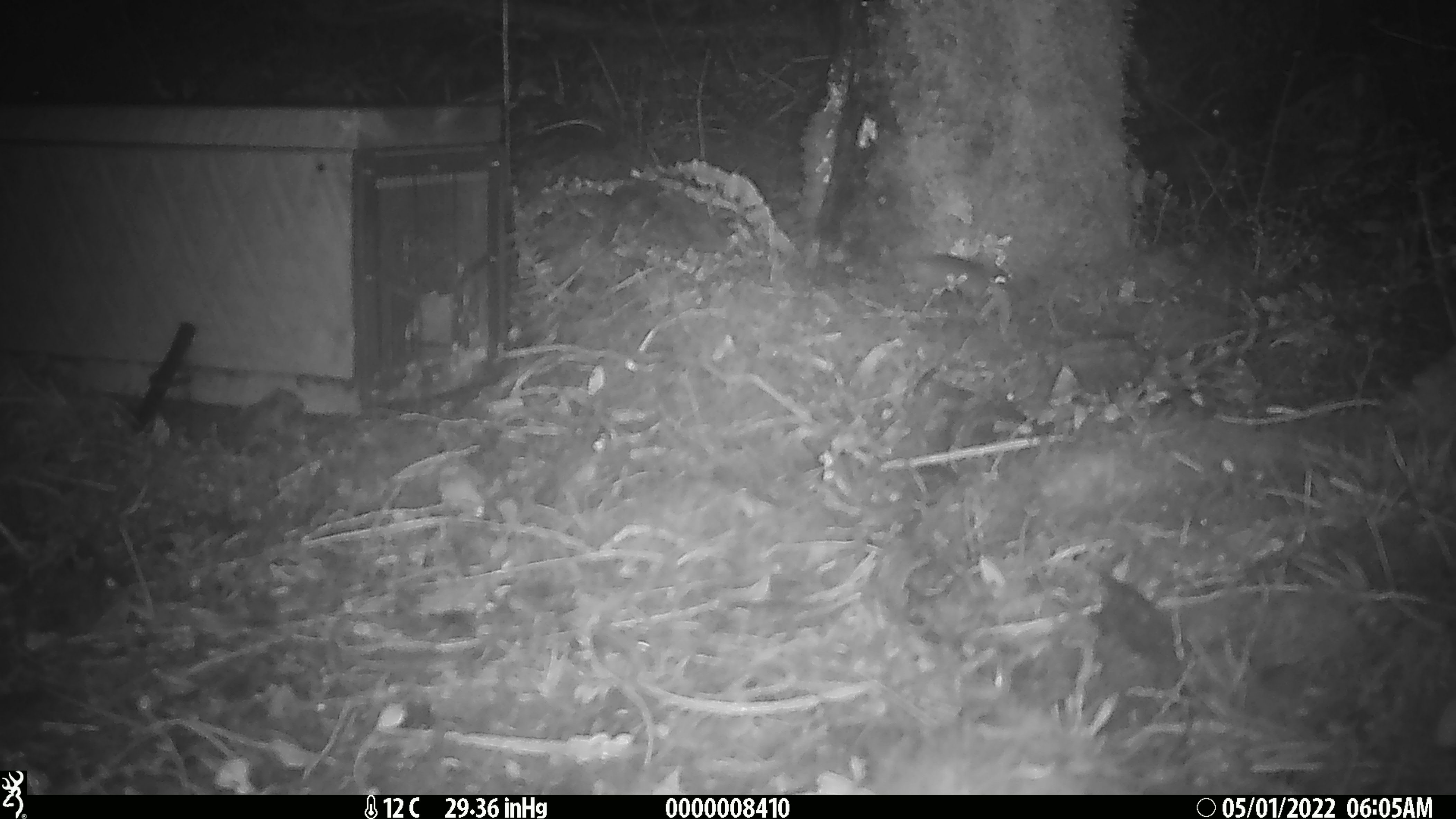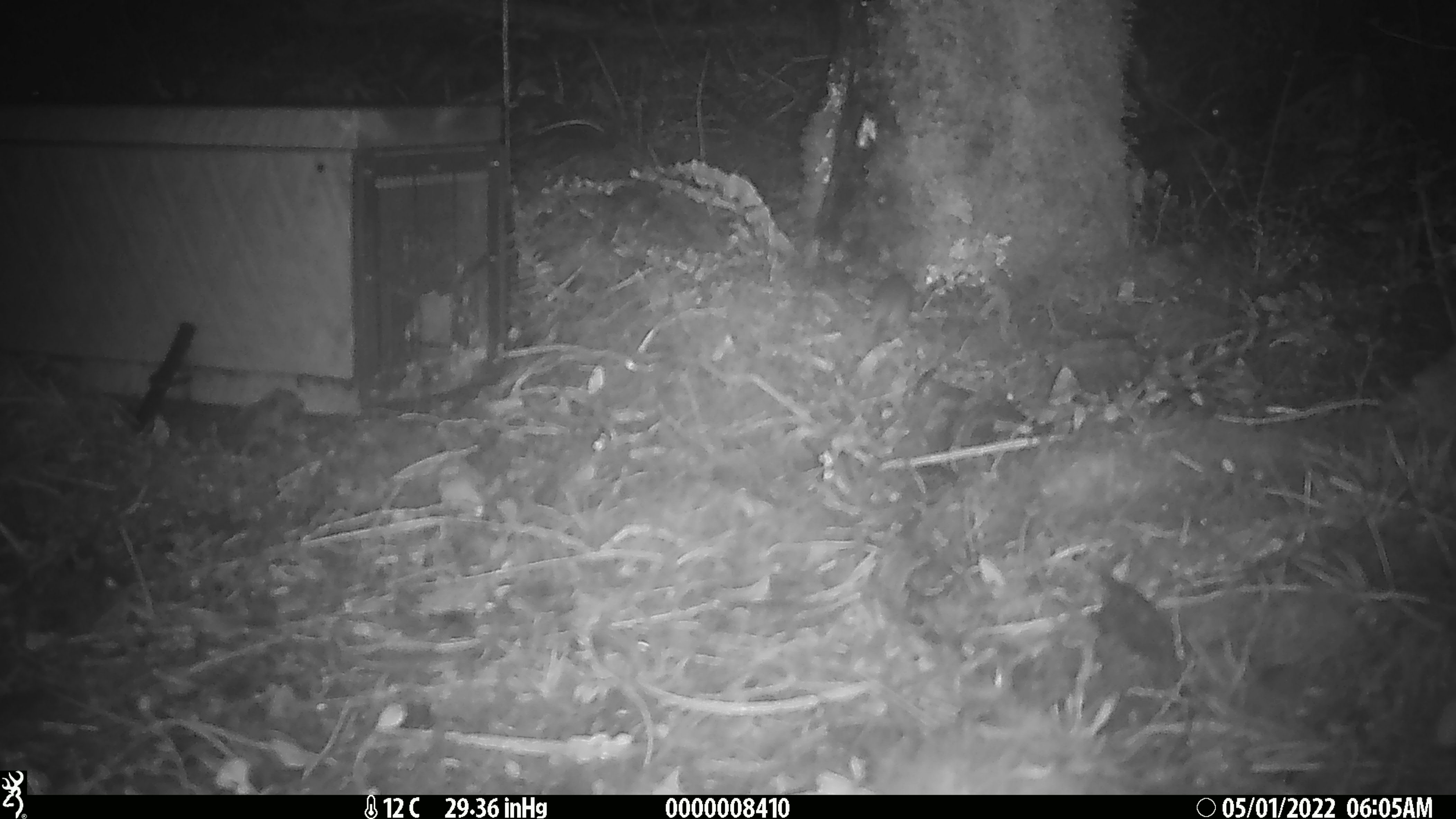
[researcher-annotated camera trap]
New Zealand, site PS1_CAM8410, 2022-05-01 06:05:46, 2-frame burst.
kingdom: Animalia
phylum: Chordata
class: Mammalia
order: Rodentia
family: Muridae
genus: Mus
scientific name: Mus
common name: mouse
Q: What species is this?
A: Mouse (Mus).